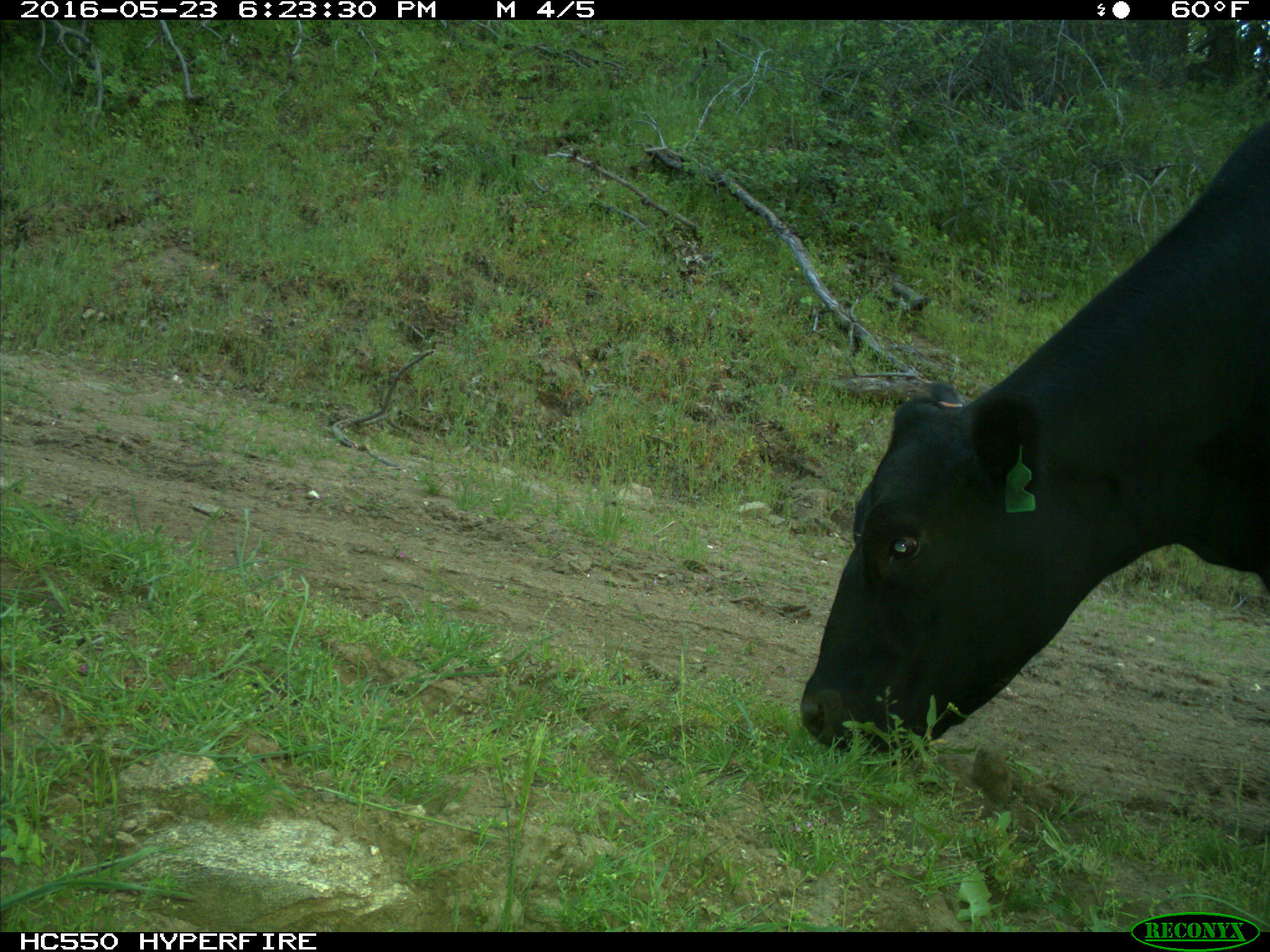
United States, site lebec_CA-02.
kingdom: Animalia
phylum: Chordata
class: Mammalia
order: Artiodactyla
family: Bovidae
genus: Bos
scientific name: Bos taurus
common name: domestic cow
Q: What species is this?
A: Bos taurus (domestic cow).